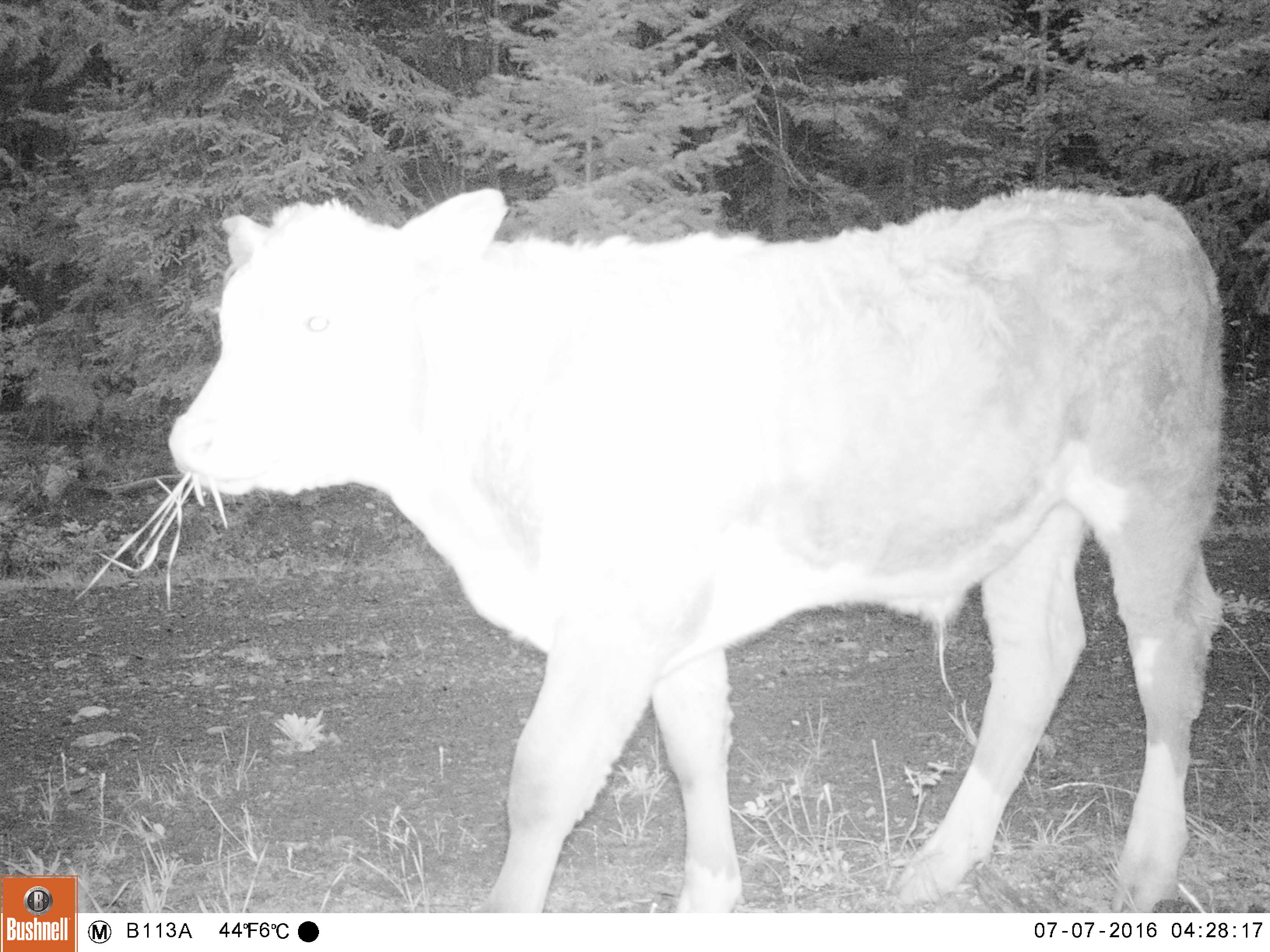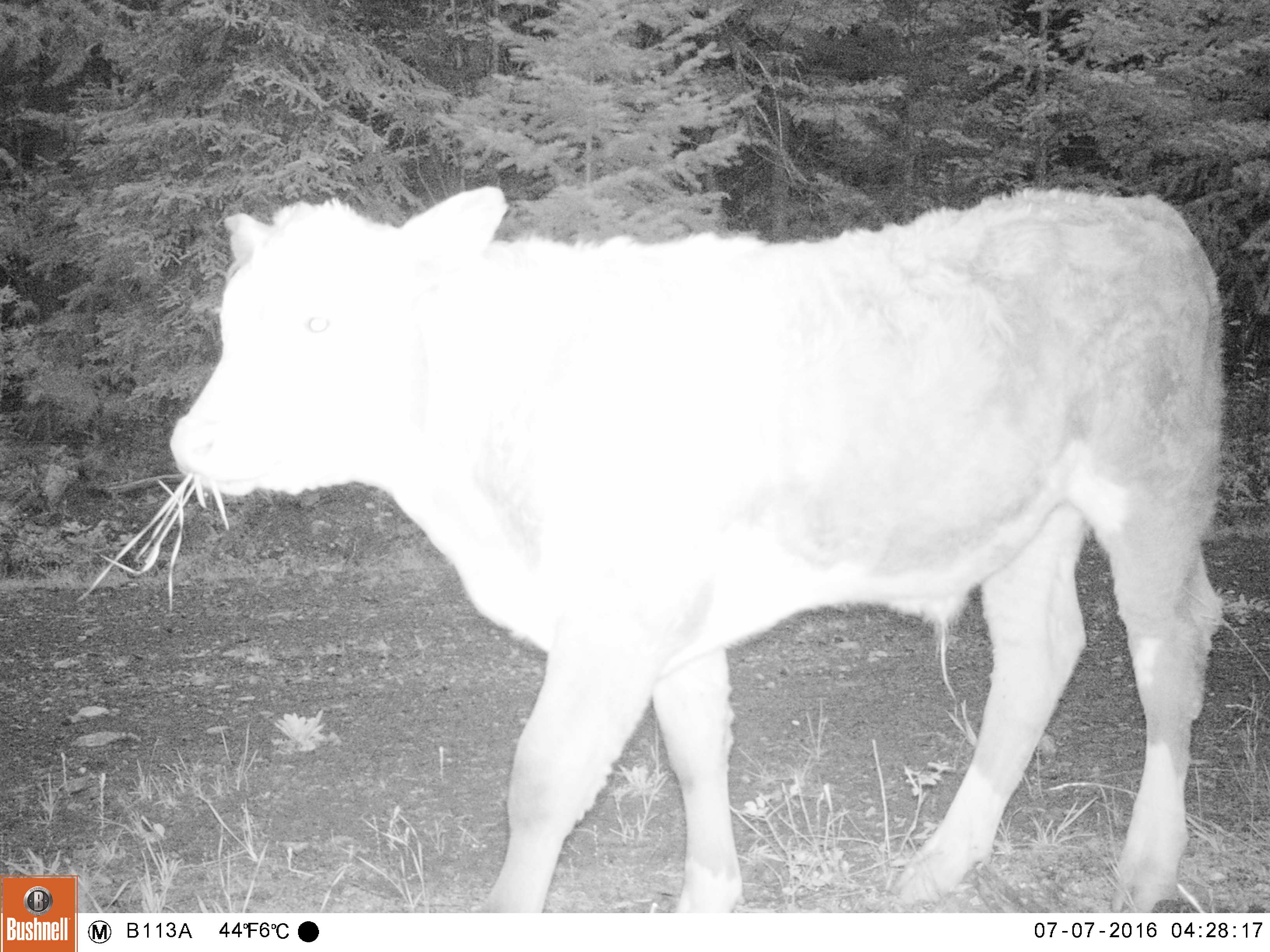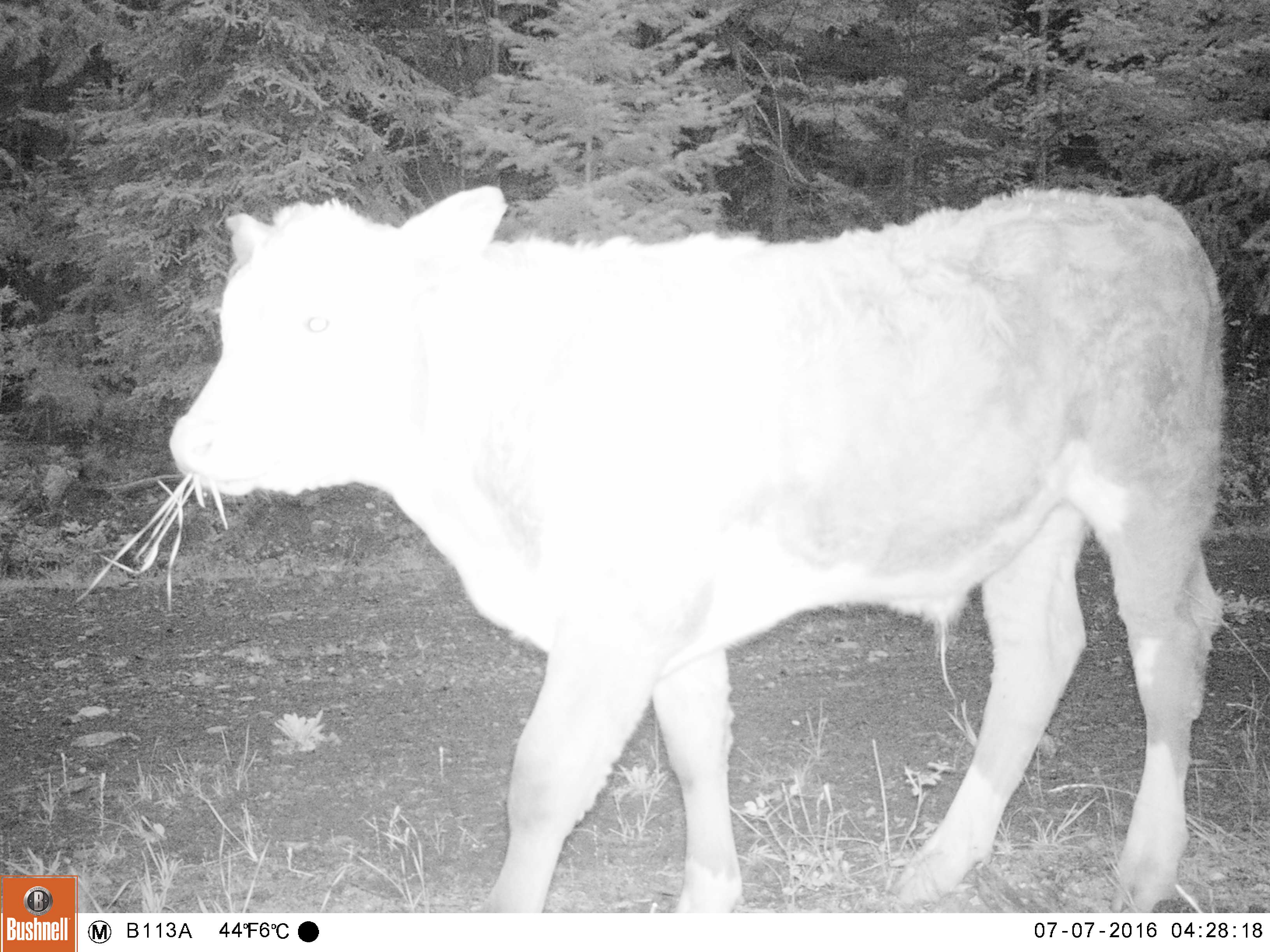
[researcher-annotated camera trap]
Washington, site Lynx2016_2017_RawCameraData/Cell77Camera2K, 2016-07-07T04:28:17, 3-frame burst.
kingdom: Animalia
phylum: Chordata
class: Mammalia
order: Artiodactyla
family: Bovidae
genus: Bos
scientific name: Bos taurus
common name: domestic cattle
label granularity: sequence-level